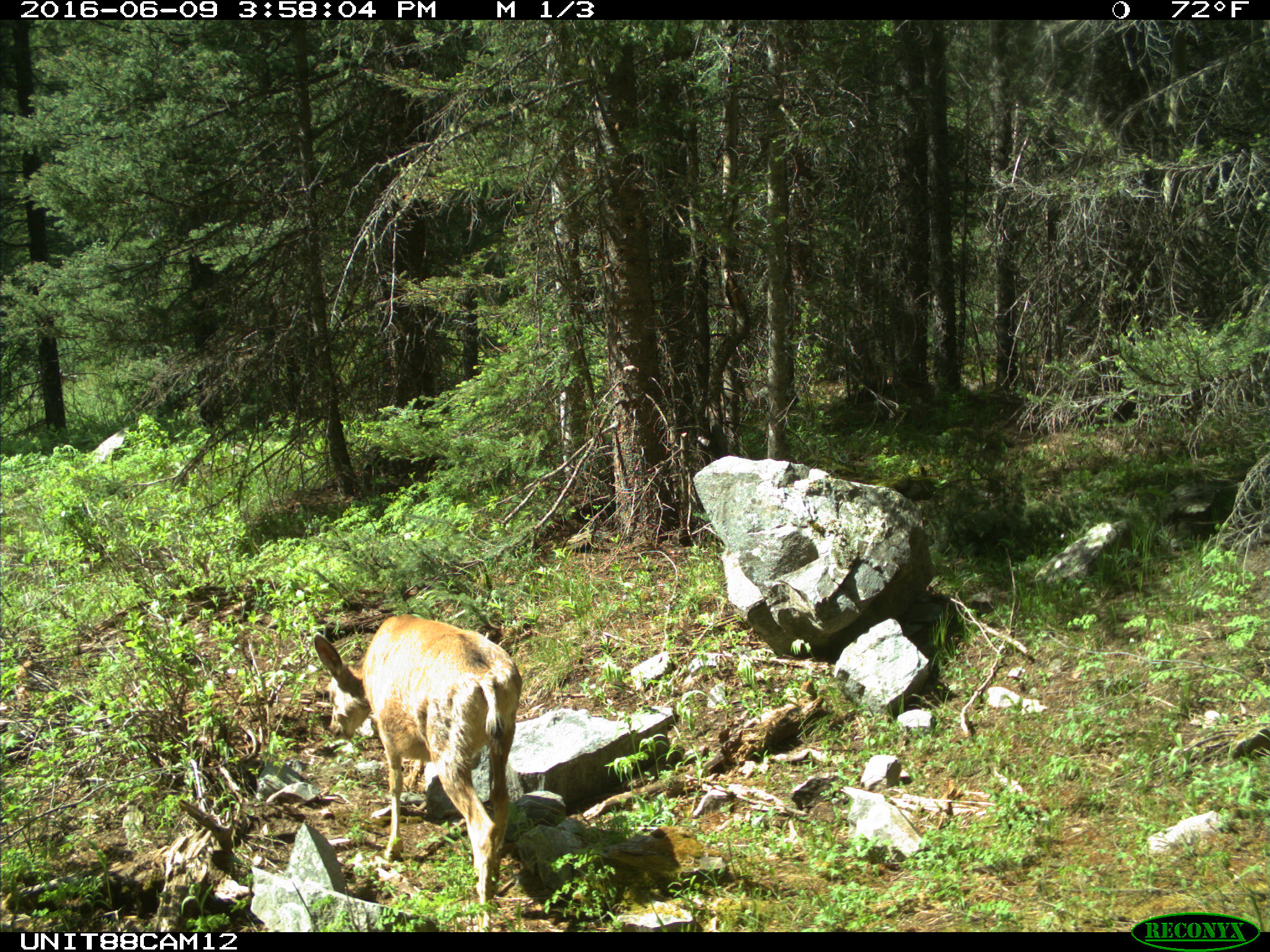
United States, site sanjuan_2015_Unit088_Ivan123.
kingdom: Animalia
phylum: Chordata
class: Mammalia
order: Artiodactyla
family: Cervidae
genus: Odocoileus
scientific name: Odocoileus hemionus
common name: mule deer